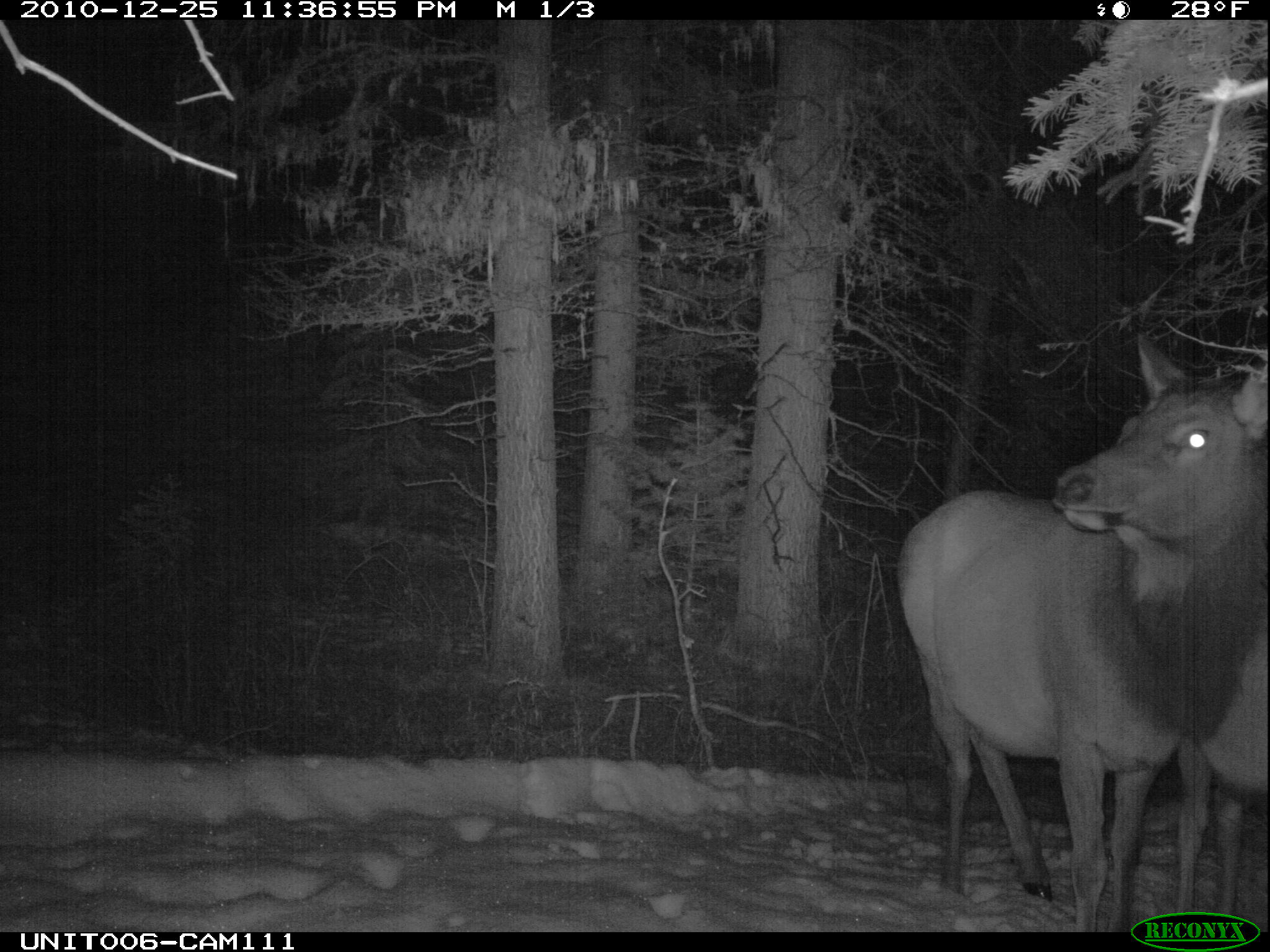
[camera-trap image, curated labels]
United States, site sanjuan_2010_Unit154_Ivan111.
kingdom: Animalia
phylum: Chordata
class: Mammalia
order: Artiodactyla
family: Cervidae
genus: Cervus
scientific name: Cervus elaphus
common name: red deer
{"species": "Cervus elaphus (red deer)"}